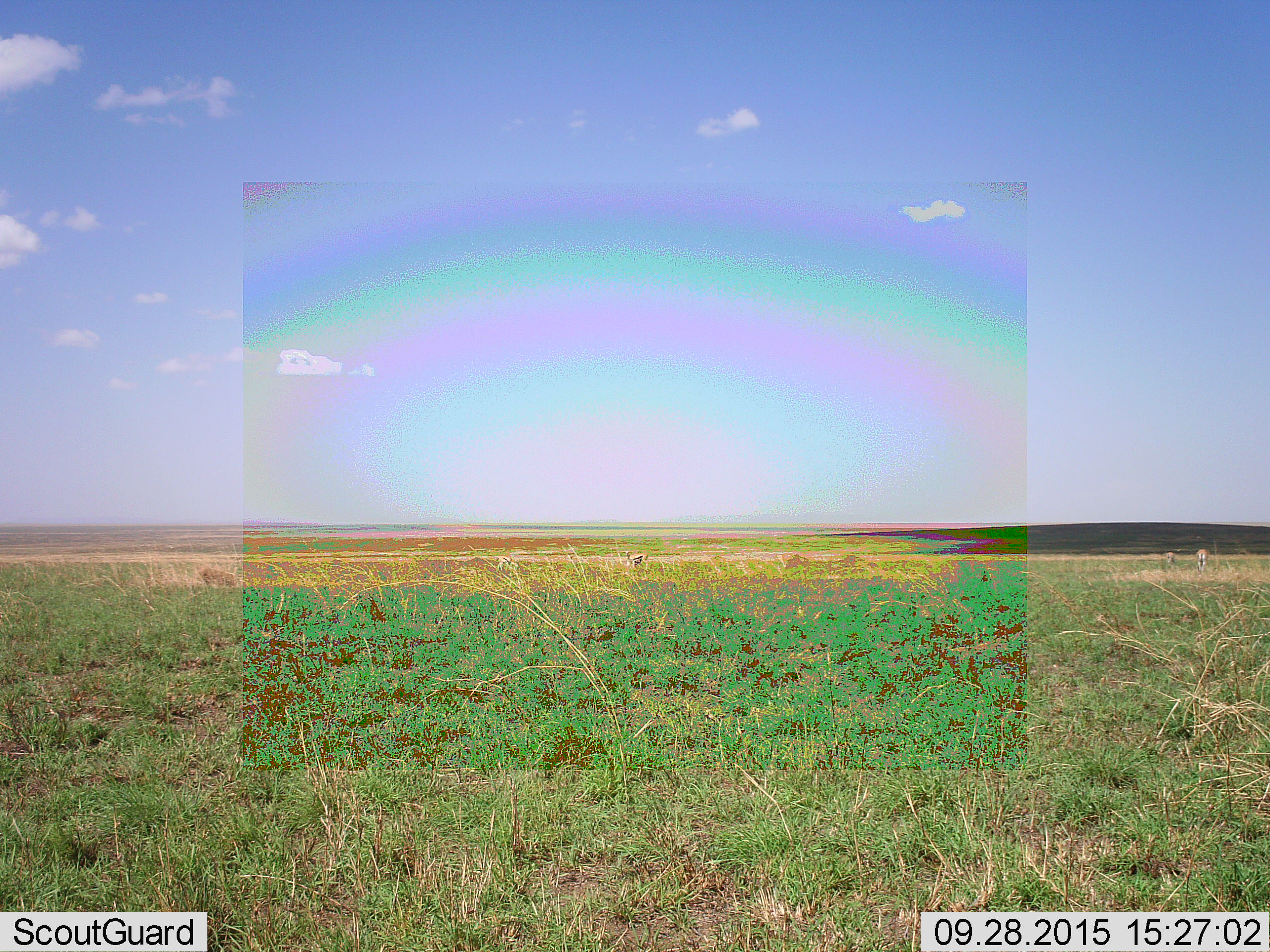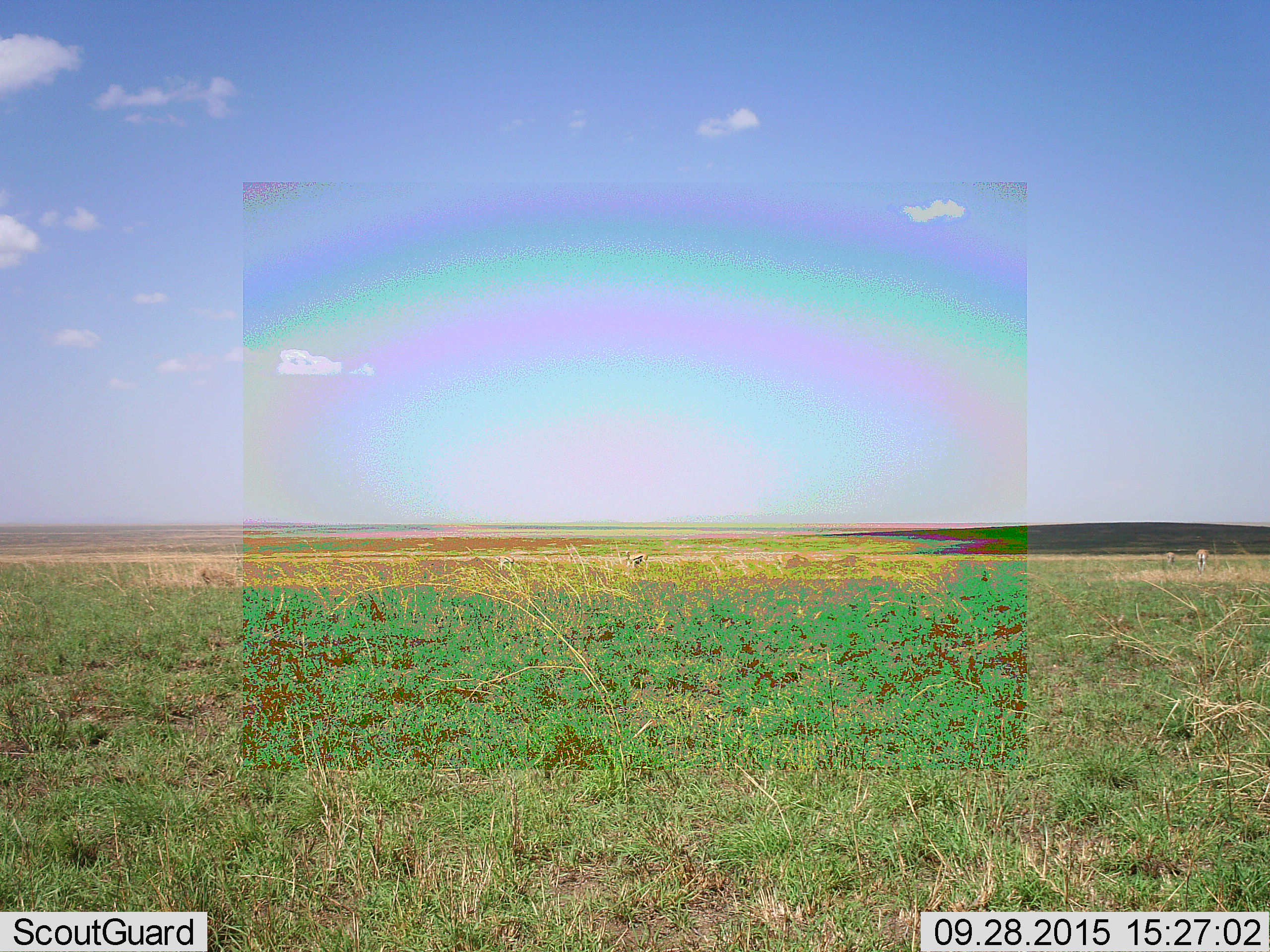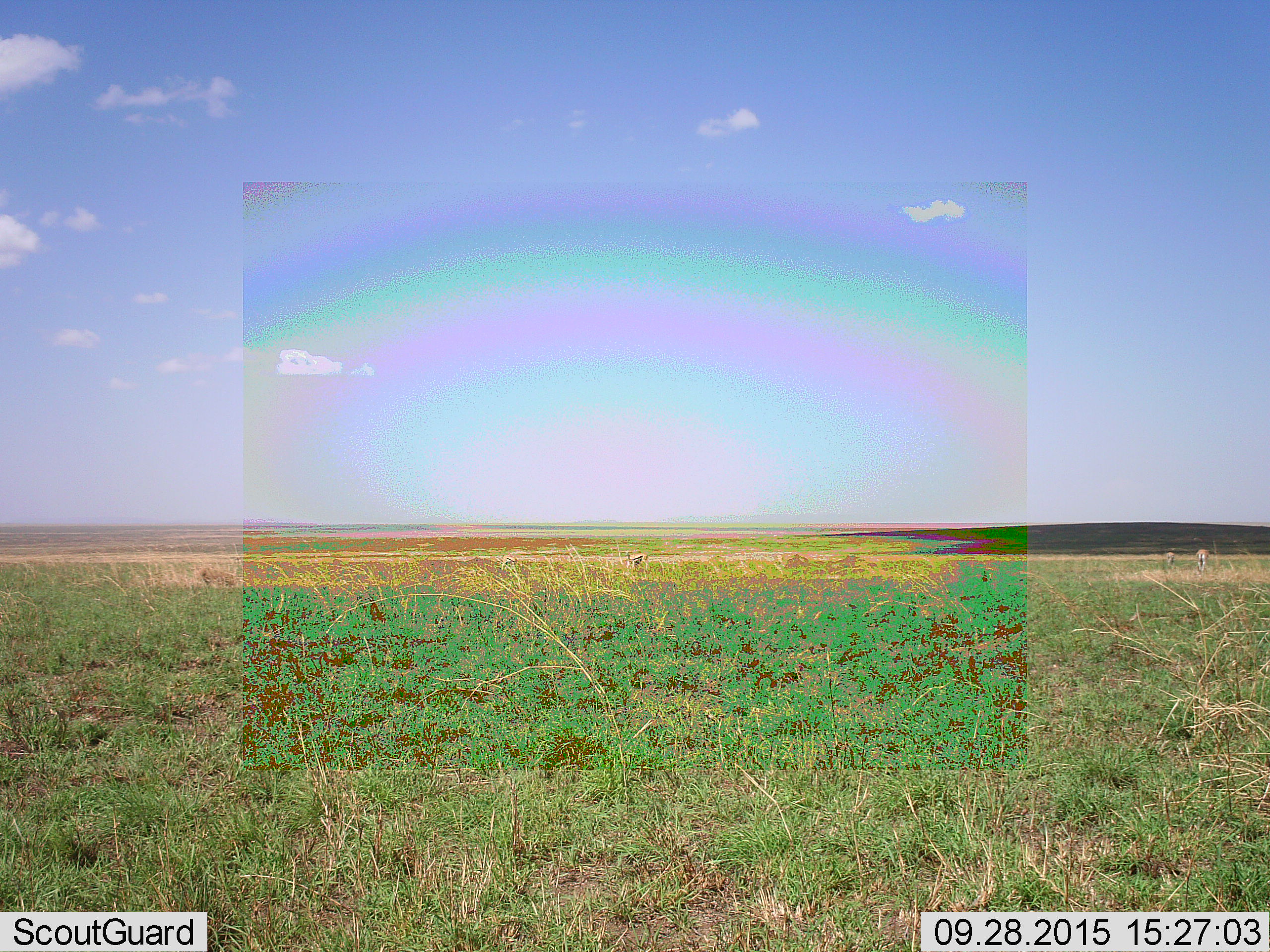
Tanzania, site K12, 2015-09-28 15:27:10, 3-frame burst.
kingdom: Animalia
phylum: Chordata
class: Mammalia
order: Artiodactyla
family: Bovidae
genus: Eudorcas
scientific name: Eudorcas thomsonii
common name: thomson's gazelle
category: gazellethomsons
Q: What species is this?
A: Gazellethomsons (thomson's gazelle) (Eudorcas thomsonii).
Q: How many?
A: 3.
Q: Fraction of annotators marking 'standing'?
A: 80%.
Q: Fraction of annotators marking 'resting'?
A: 0%.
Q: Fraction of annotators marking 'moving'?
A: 0%.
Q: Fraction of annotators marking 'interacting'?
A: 0%.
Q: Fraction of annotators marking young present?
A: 0%.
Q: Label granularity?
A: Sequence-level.